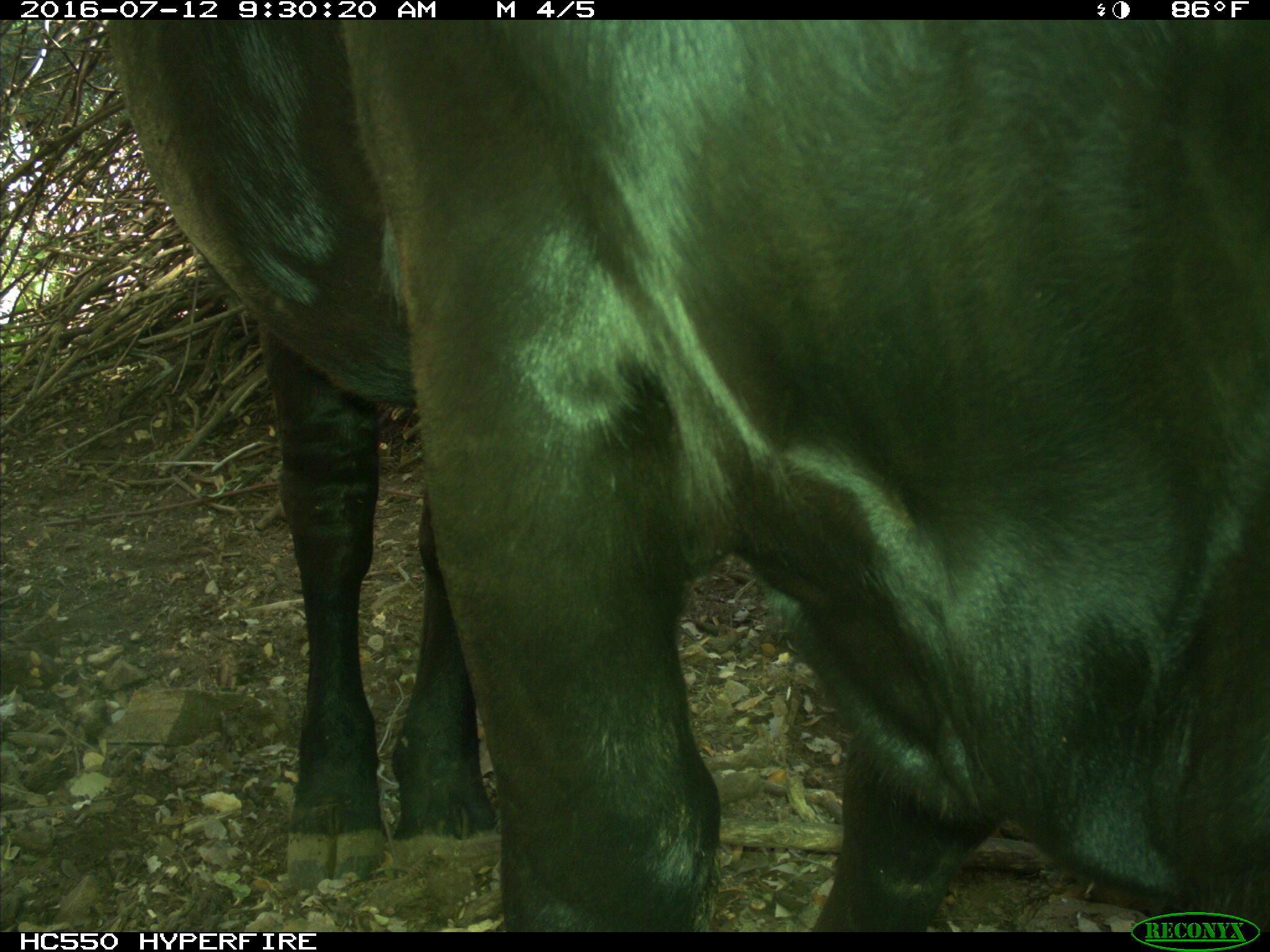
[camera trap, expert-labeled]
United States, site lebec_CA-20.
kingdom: Animalia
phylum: Chordata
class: Mammalia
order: Artiodactyla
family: Bovidae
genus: Bos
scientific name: Bos taurus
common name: domestic cow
Bos taurus (domestic cow).